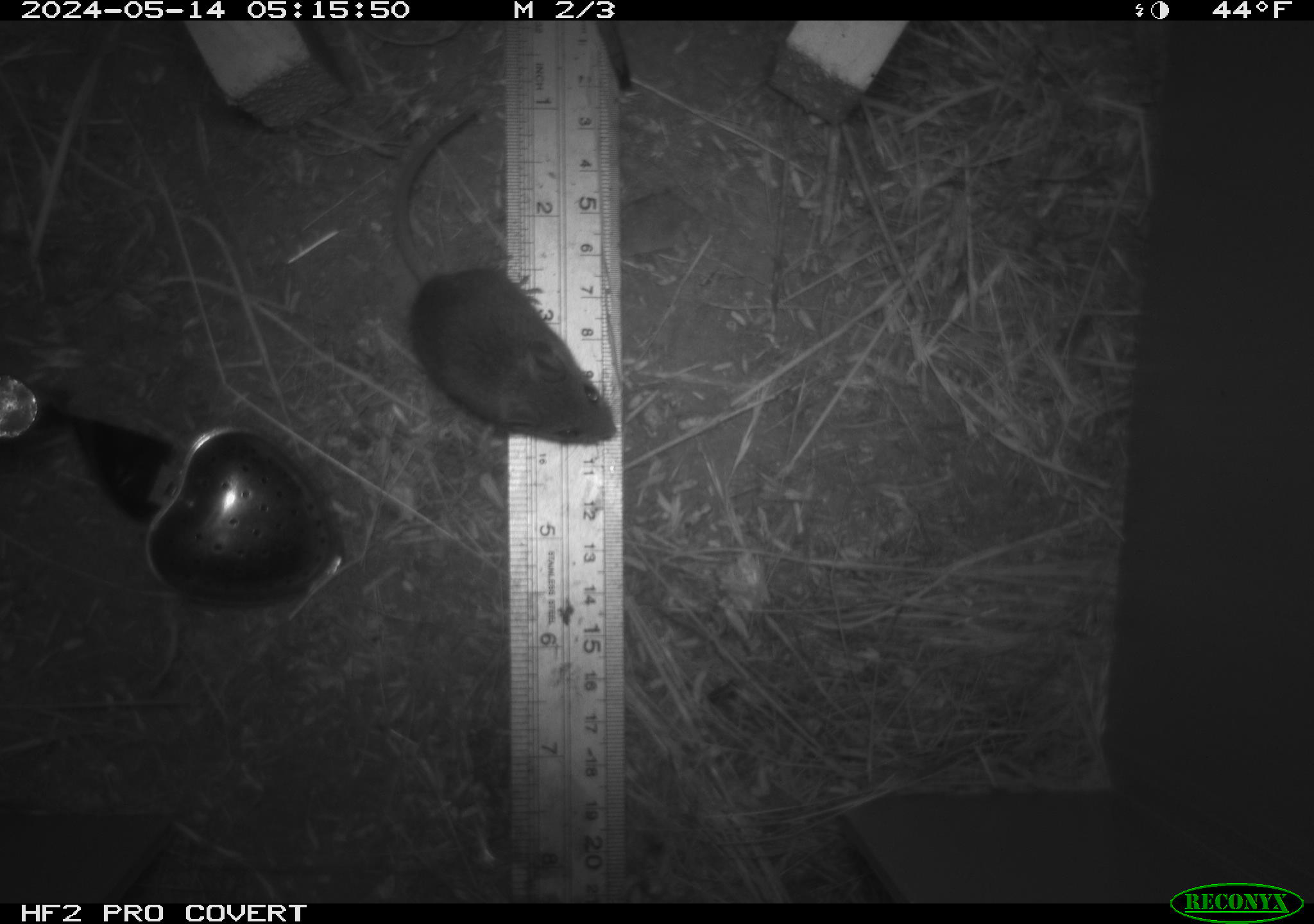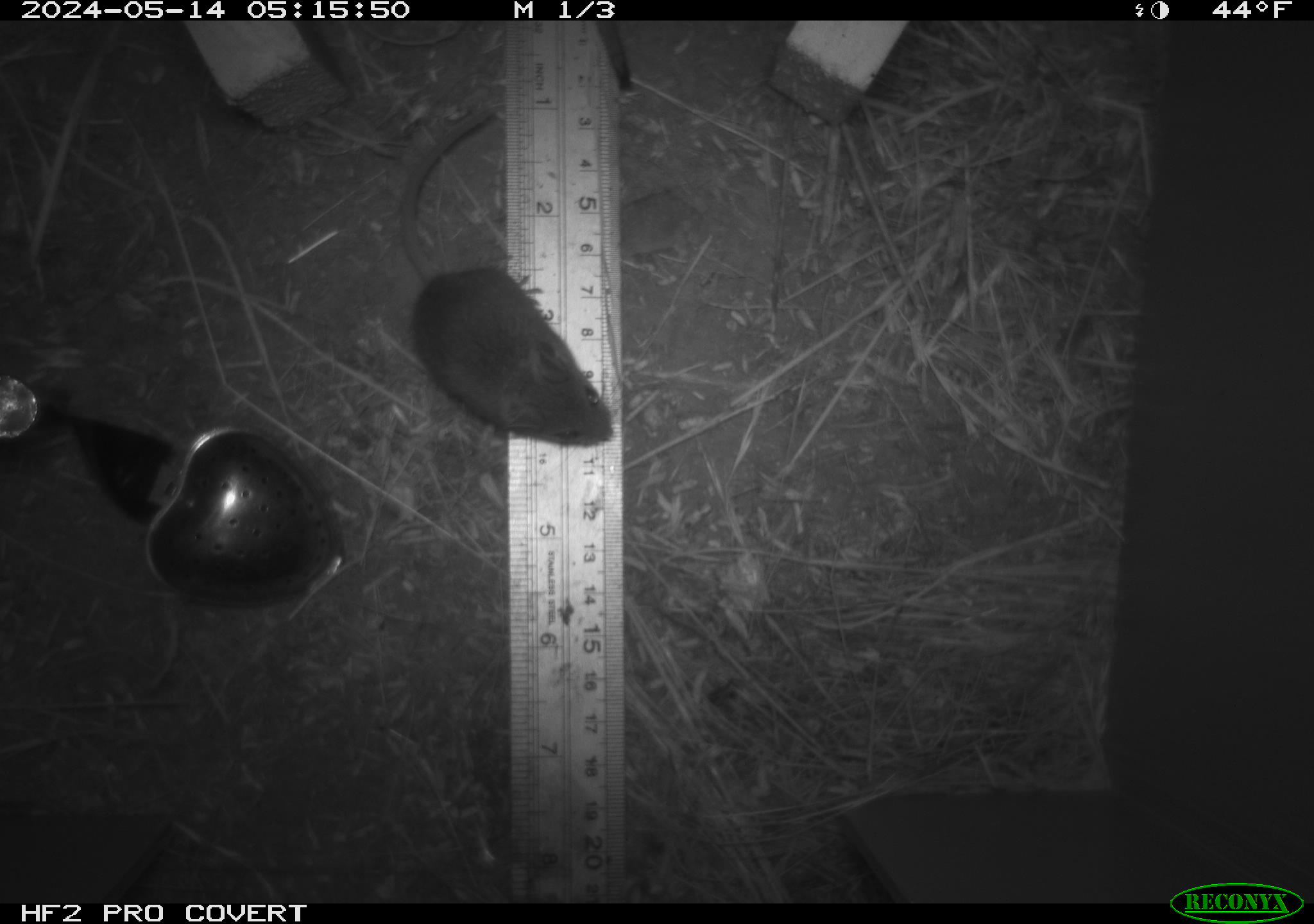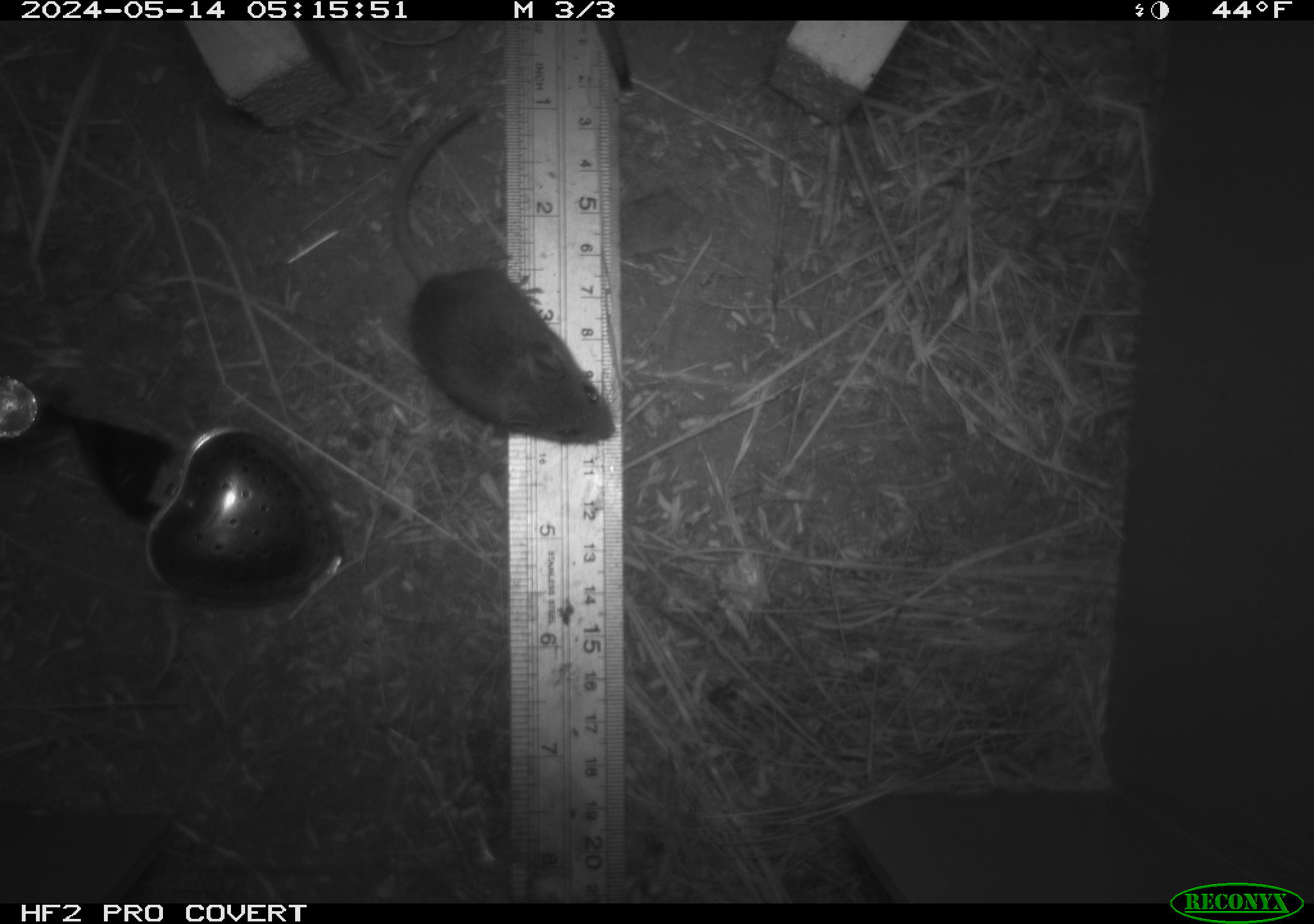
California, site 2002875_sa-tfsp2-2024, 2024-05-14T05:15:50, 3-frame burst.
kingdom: Animalia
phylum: Chordata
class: Mammalia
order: Rodentia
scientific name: Rodentia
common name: mouse species